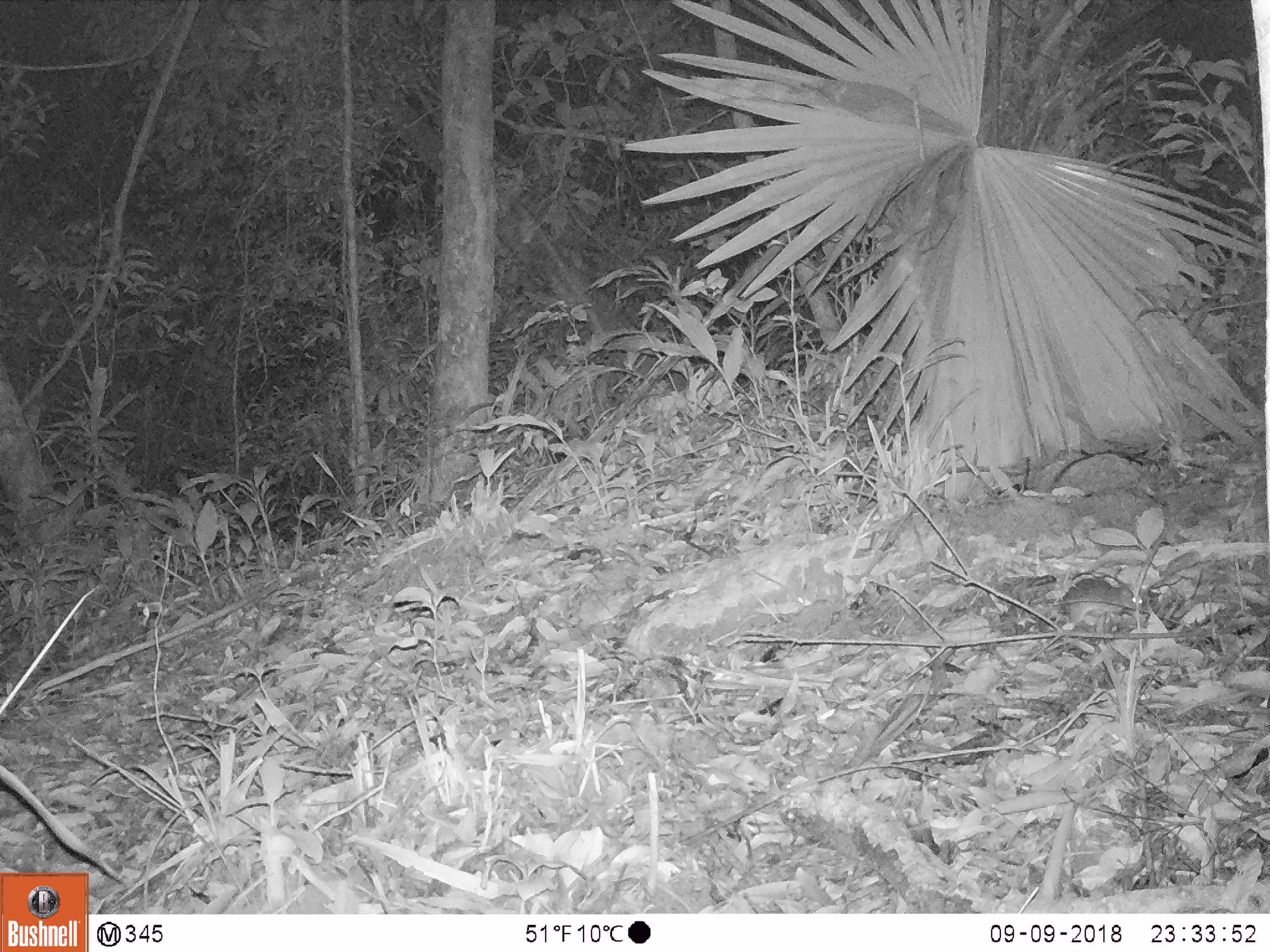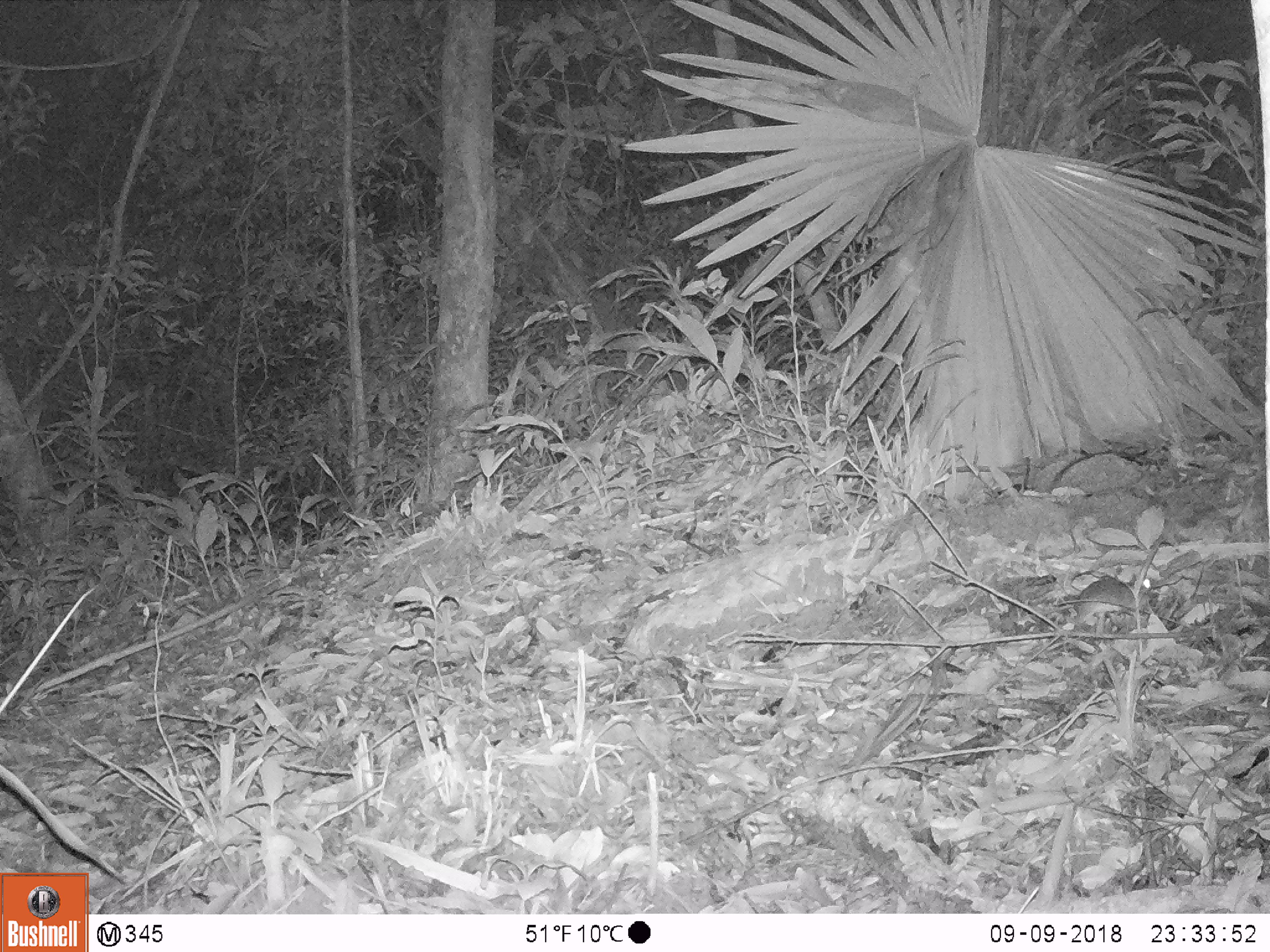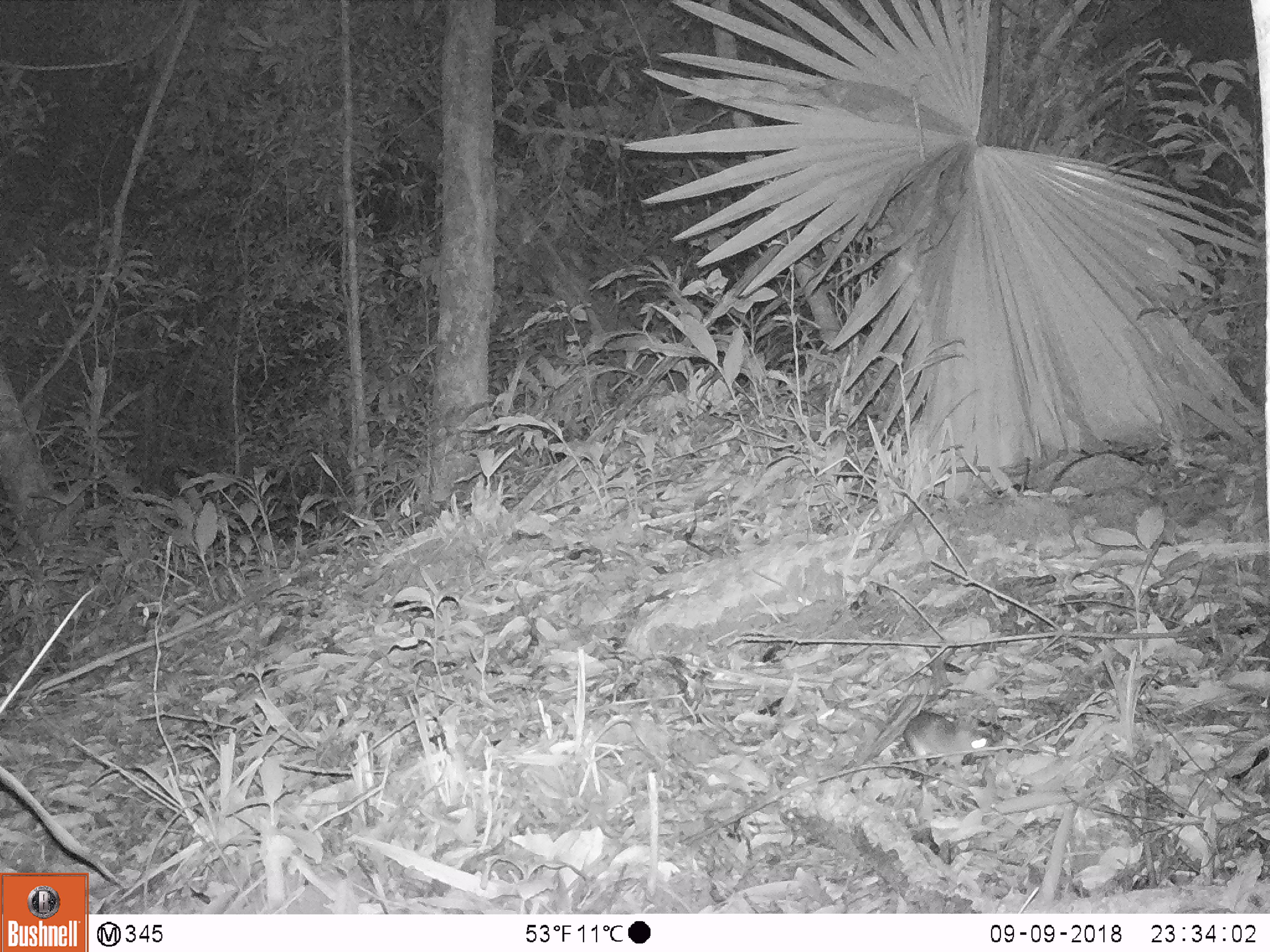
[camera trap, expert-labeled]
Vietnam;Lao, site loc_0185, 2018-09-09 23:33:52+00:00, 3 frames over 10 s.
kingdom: Animalia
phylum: Chordata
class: Mammalia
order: Rodentia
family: Muridae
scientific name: Muridae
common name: old-world mice and rats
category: unidentified murid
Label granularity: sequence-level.